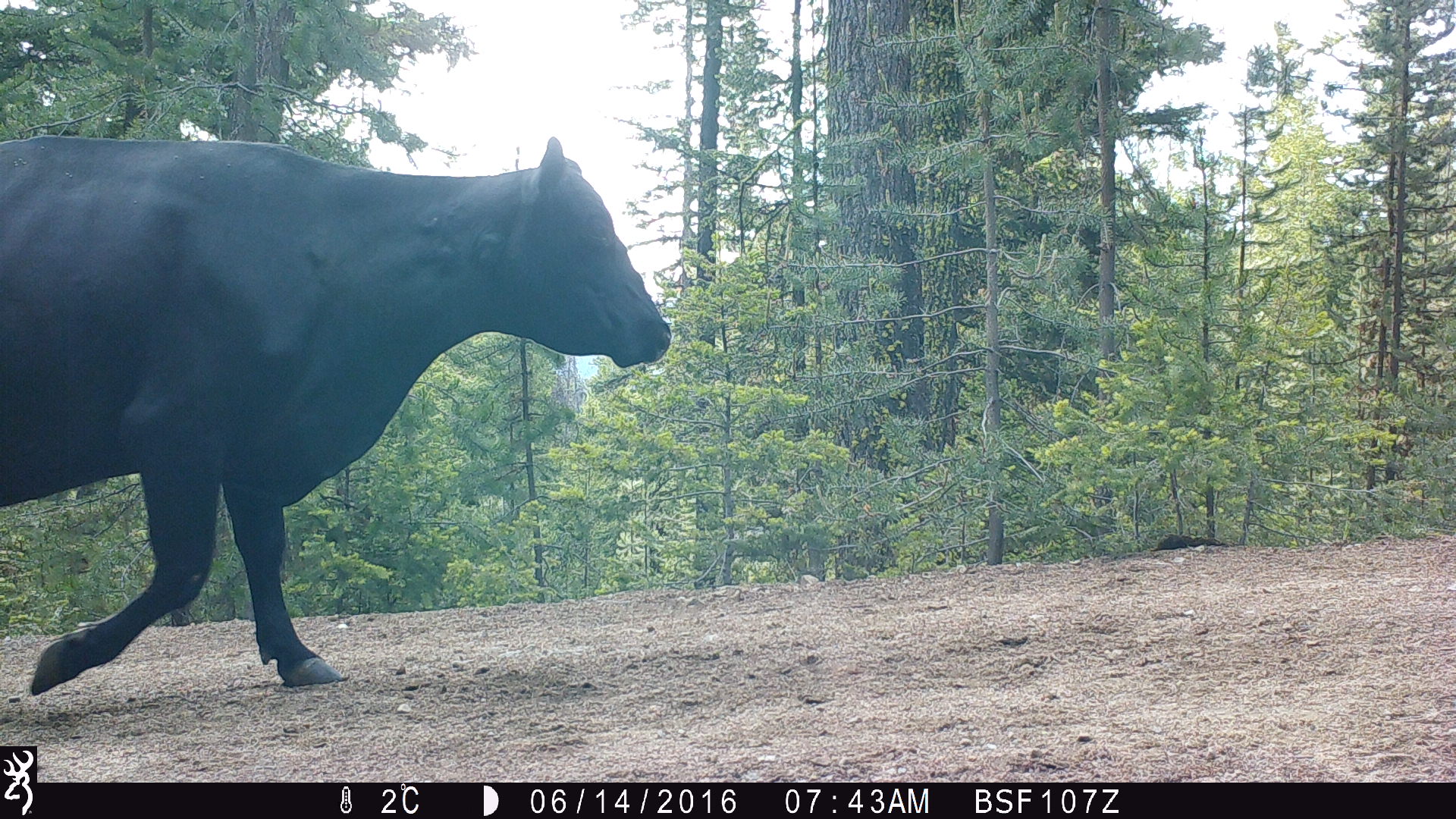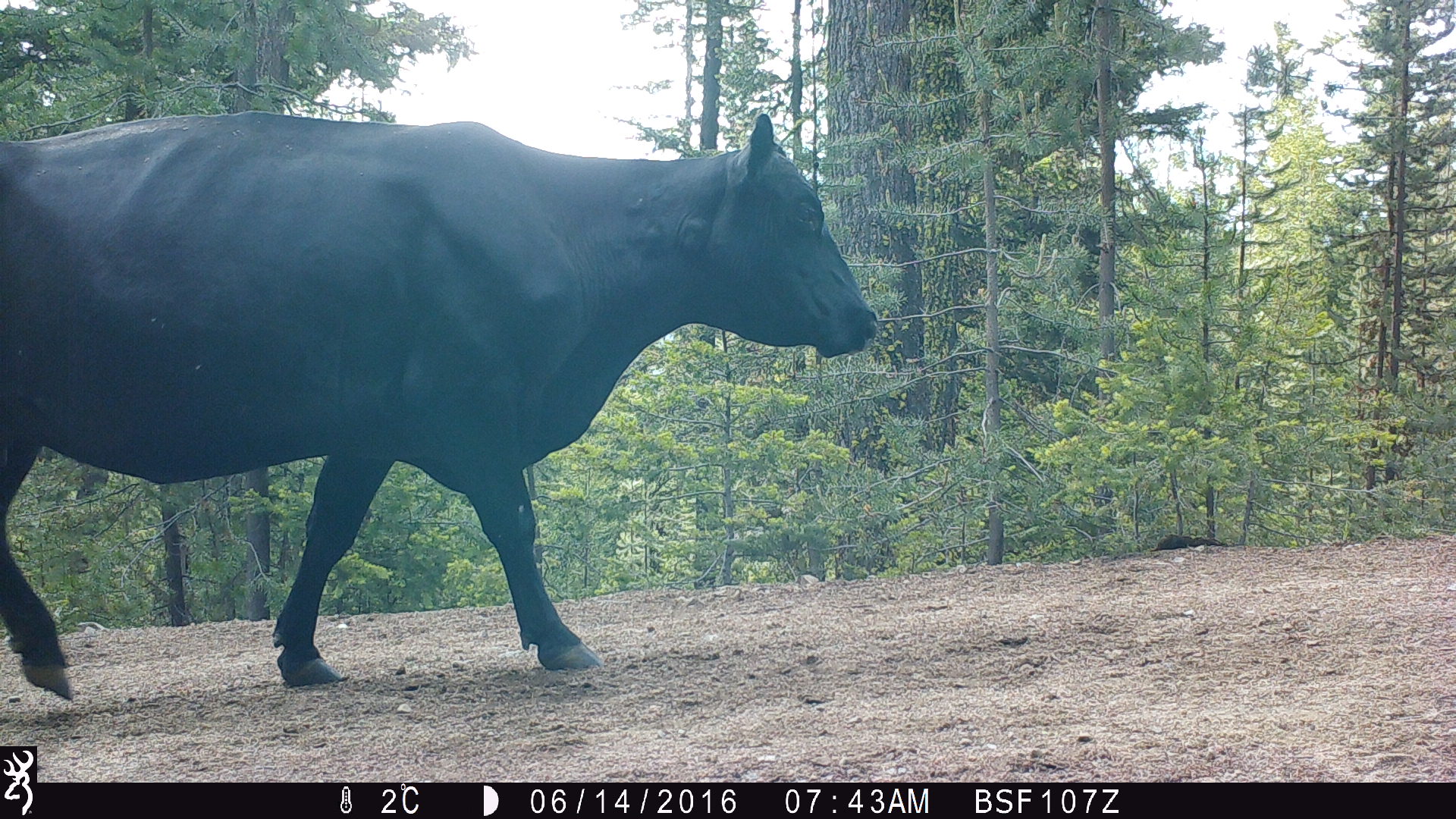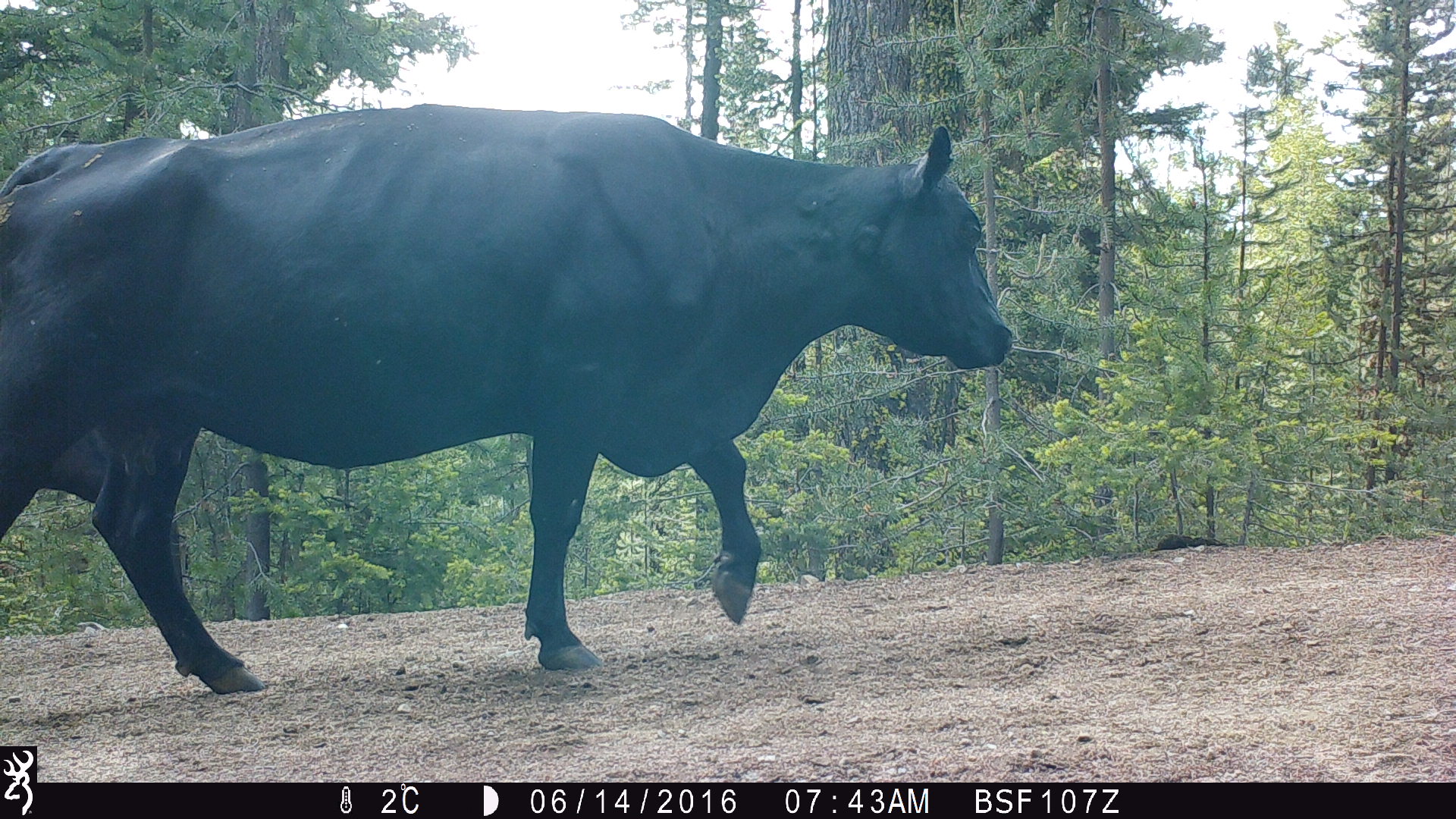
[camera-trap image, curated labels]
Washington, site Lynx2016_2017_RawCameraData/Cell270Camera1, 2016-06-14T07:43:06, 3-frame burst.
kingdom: Animalia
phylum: Chordata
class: Mammalia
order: Artiodactyla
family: Bovidae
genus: Bos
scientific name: Bos taurus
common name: domestic cattle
Domestic cattle (Bos taurus). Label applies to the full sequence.